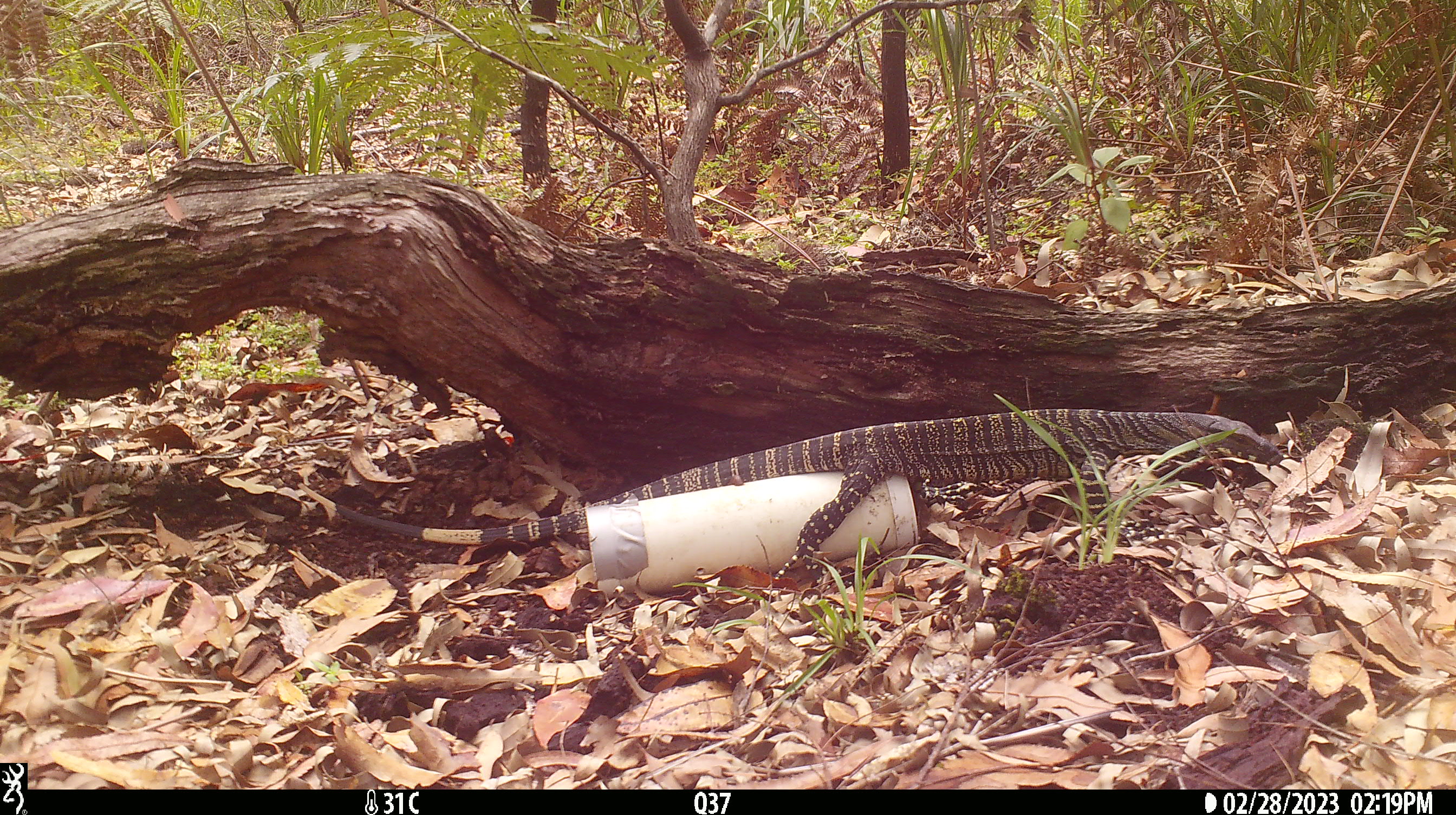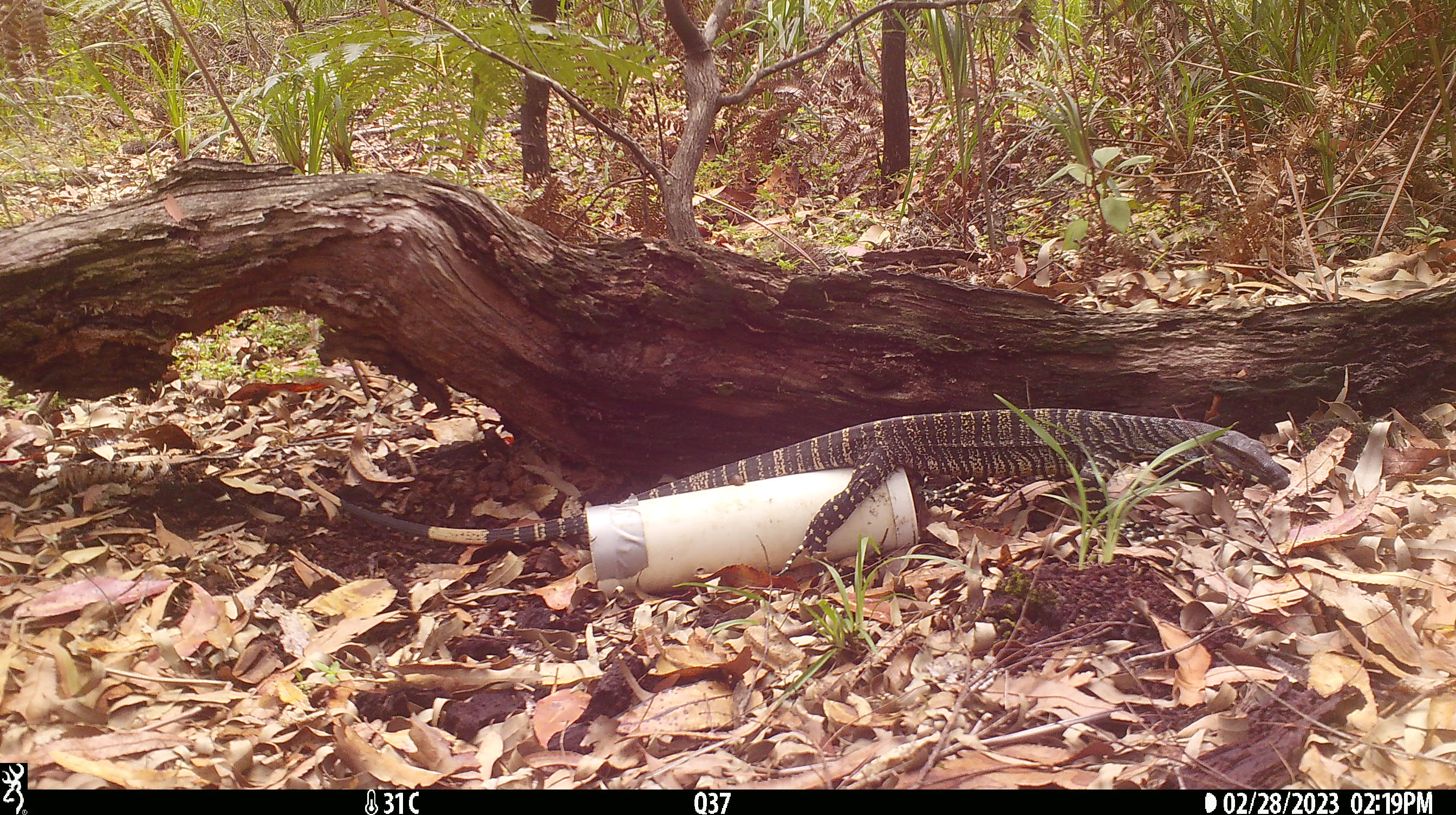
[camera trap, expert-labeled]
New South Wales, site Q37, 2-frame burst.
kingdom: Animalia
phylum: Chordata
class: Reptilia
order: Squamata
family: Varanidae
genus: Varanus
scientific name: Varanus varius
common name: lace monitor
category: goanna